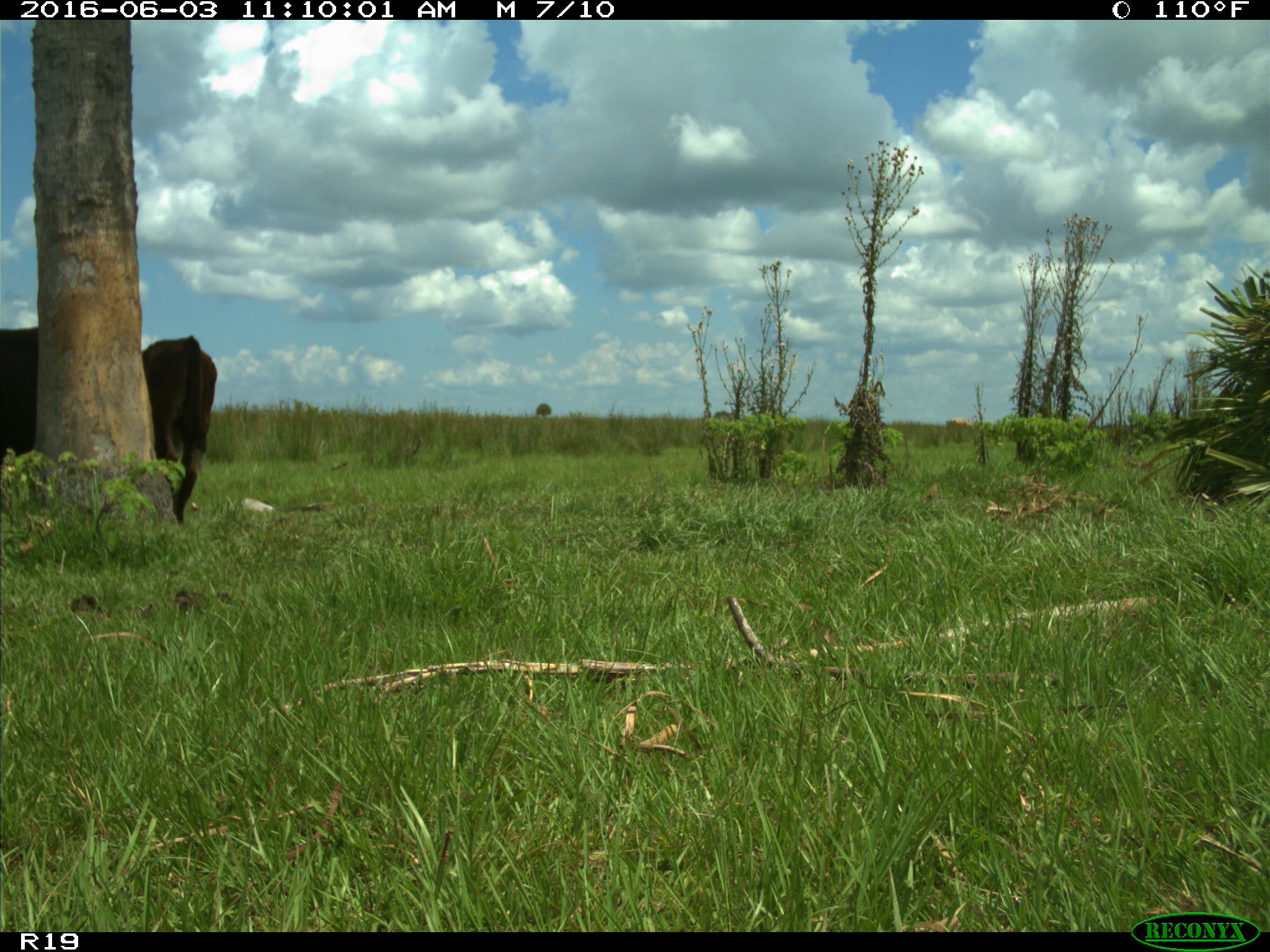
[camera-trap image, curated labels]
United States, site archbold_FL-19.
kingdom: Animalia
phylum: Chordata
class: Mammalia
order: Artiodactyla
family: Bovidae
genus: Bos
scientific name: Bos taurus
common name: domestic cow